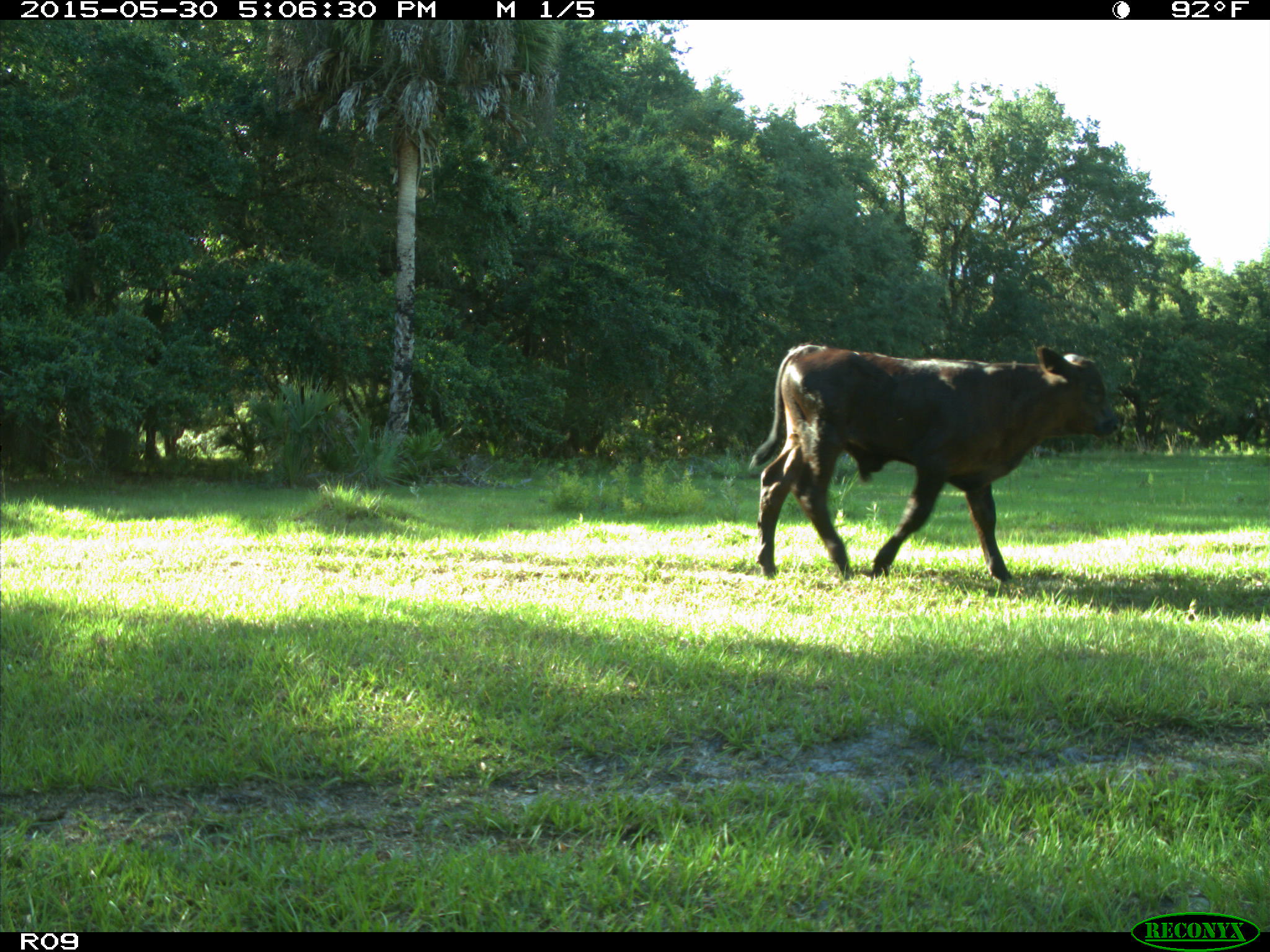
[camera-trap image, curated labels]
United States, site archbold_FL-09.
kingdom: Animalia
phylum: Chordata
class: Mammalia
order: Artiodactyla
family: Bovidae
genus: Bos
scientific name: Bos taurus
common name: domestic cow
Bos taurus (domestic cow).